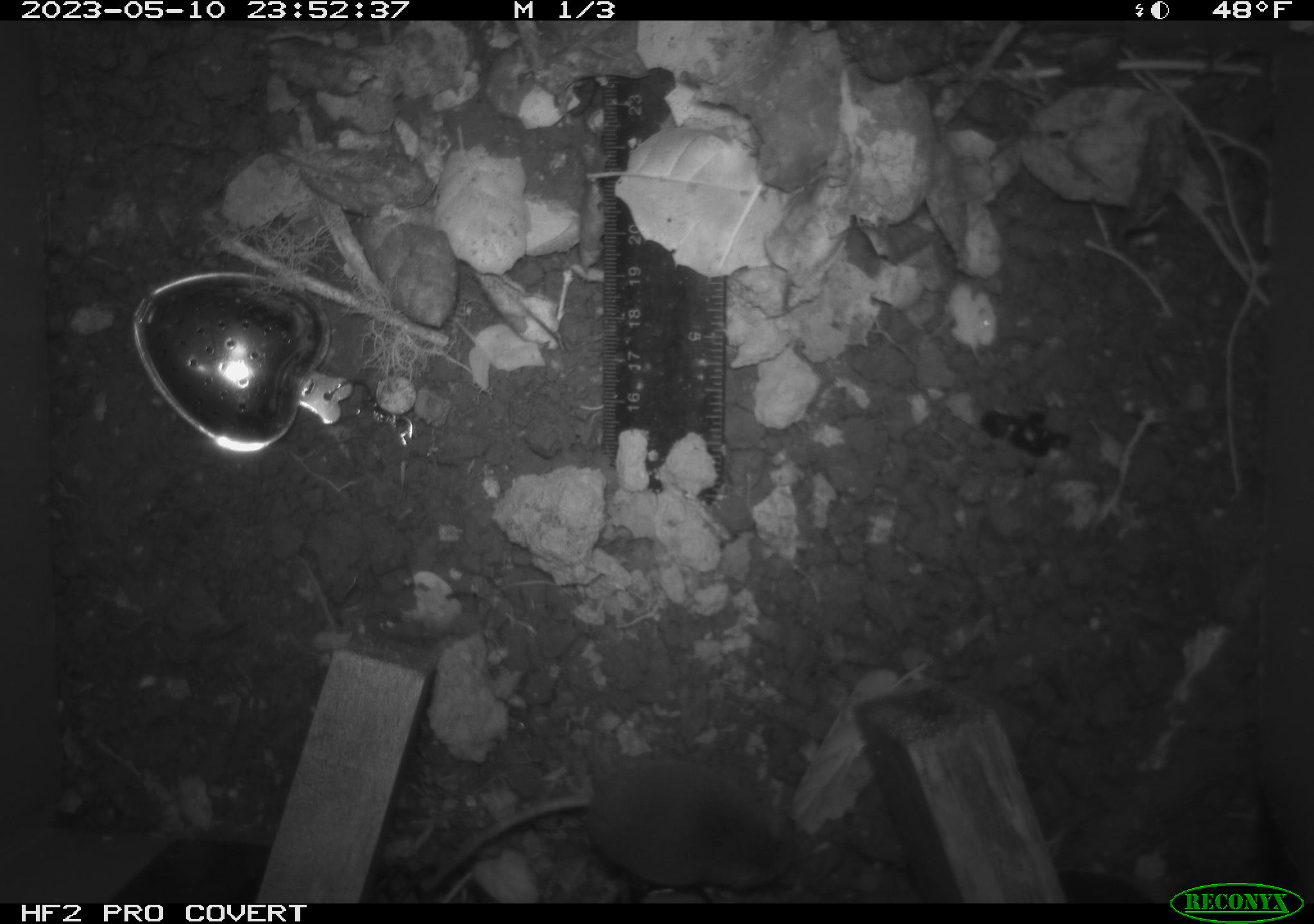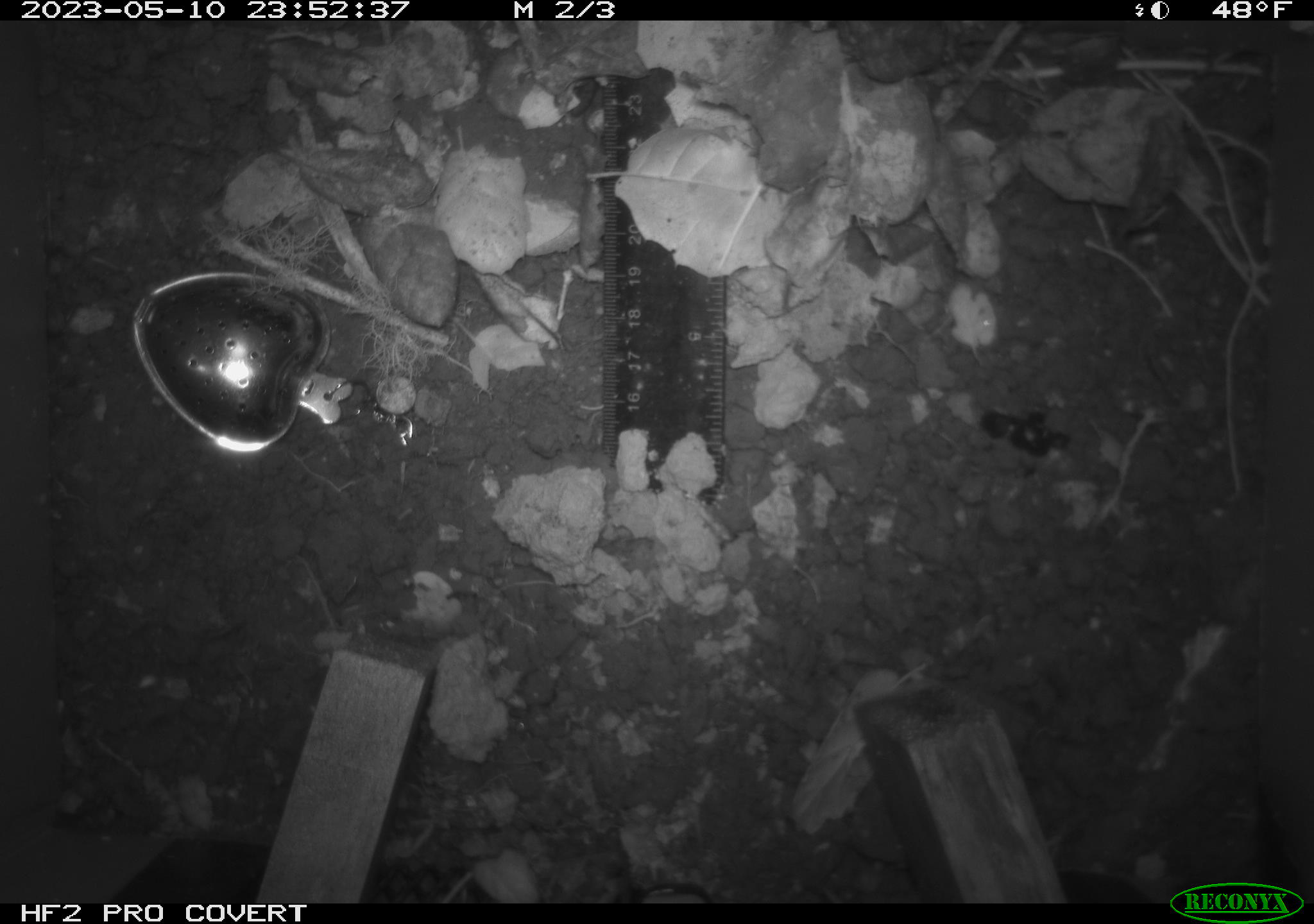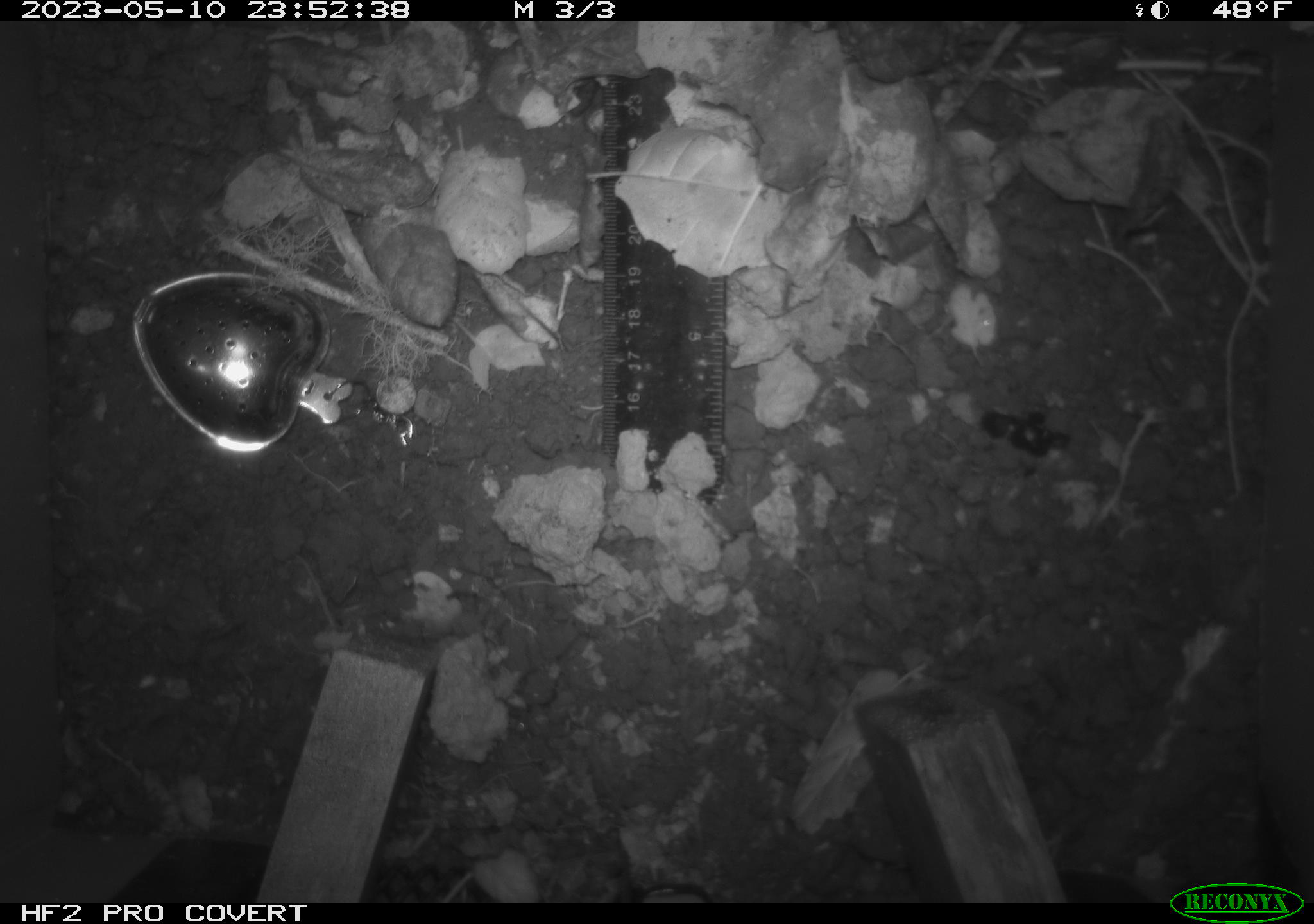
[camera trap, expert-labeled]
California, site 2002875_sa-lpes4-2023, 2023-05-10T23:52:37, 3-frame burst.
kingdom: Animalia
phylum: Chordata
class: Mammalia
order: Eulipotyphla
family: Soricidae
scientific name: Soricidae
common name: shrews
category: soricidae family